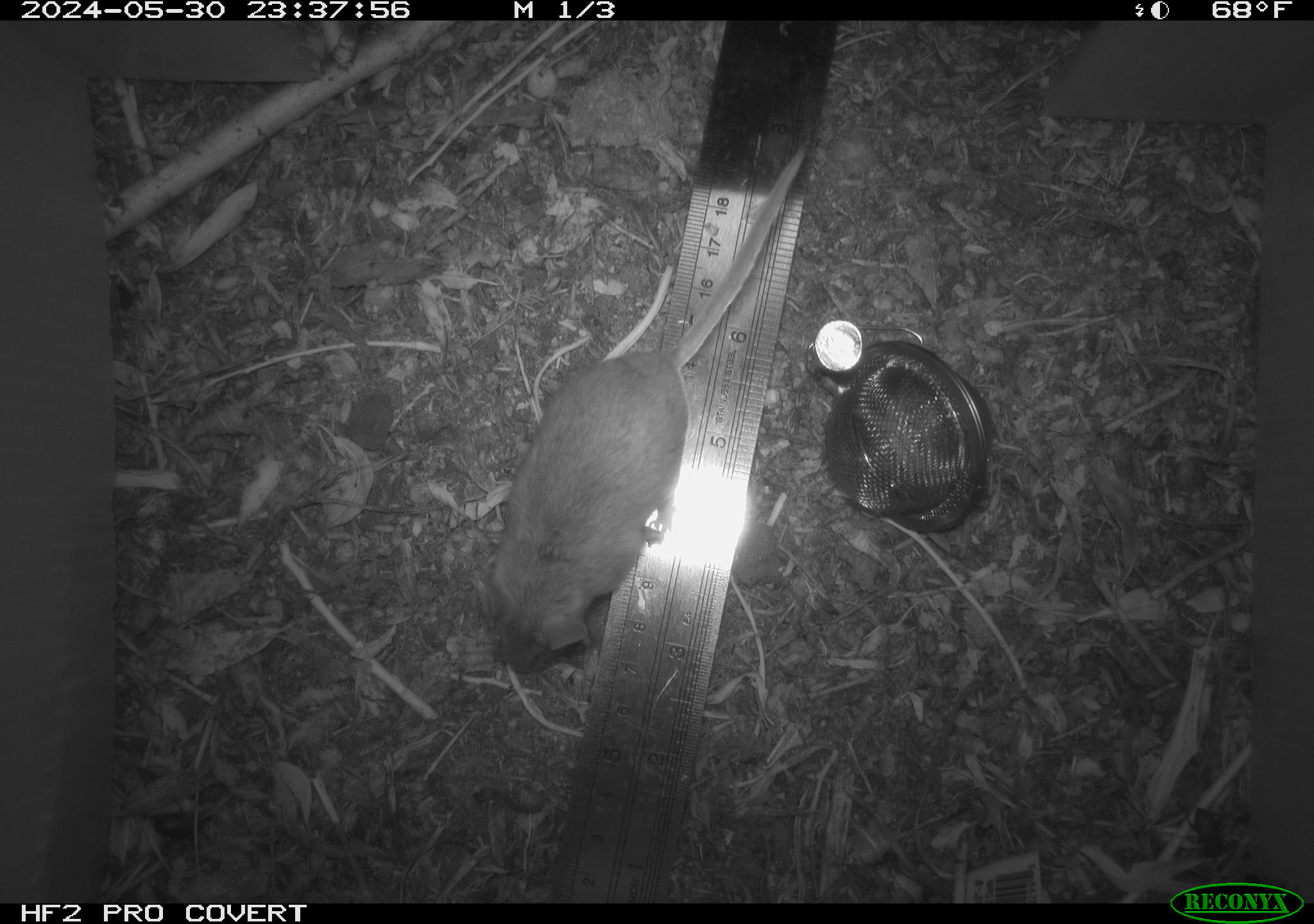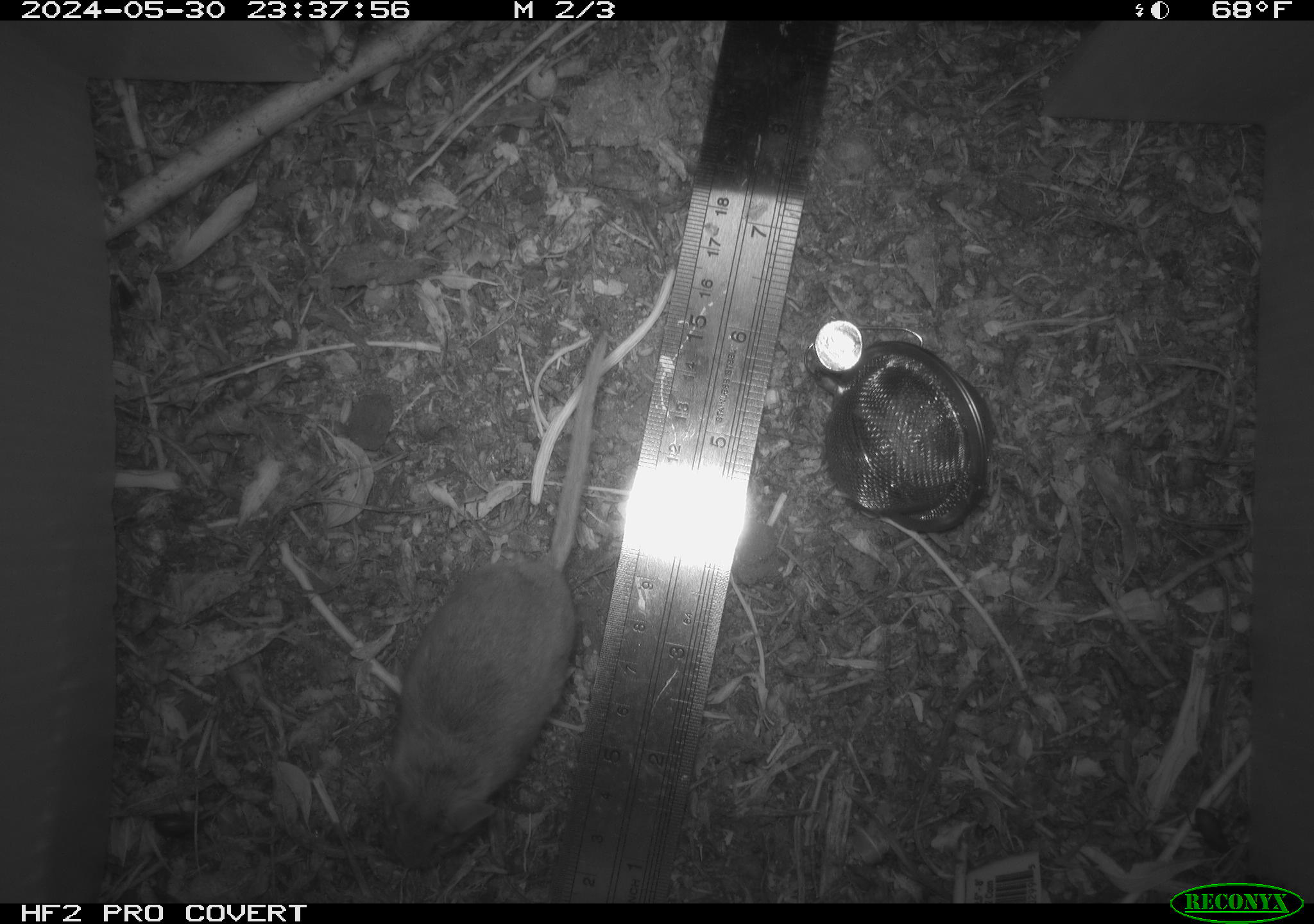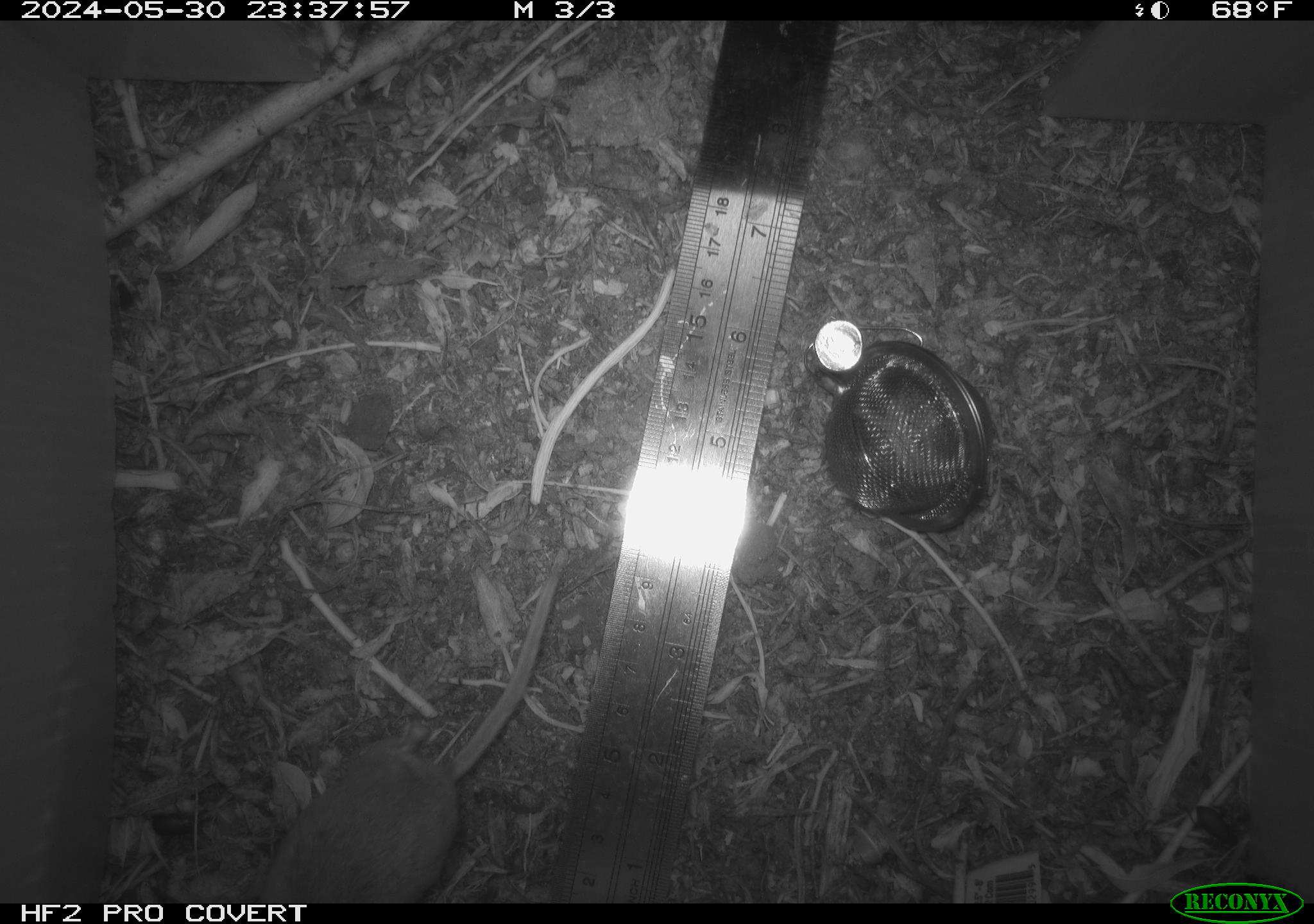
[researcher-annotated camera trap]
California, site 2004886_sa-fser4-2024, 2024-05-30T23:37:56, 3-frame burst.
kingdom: Animalia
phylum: Chordata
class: Mammalia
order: Rodentia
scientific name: Rodentia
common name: rodent